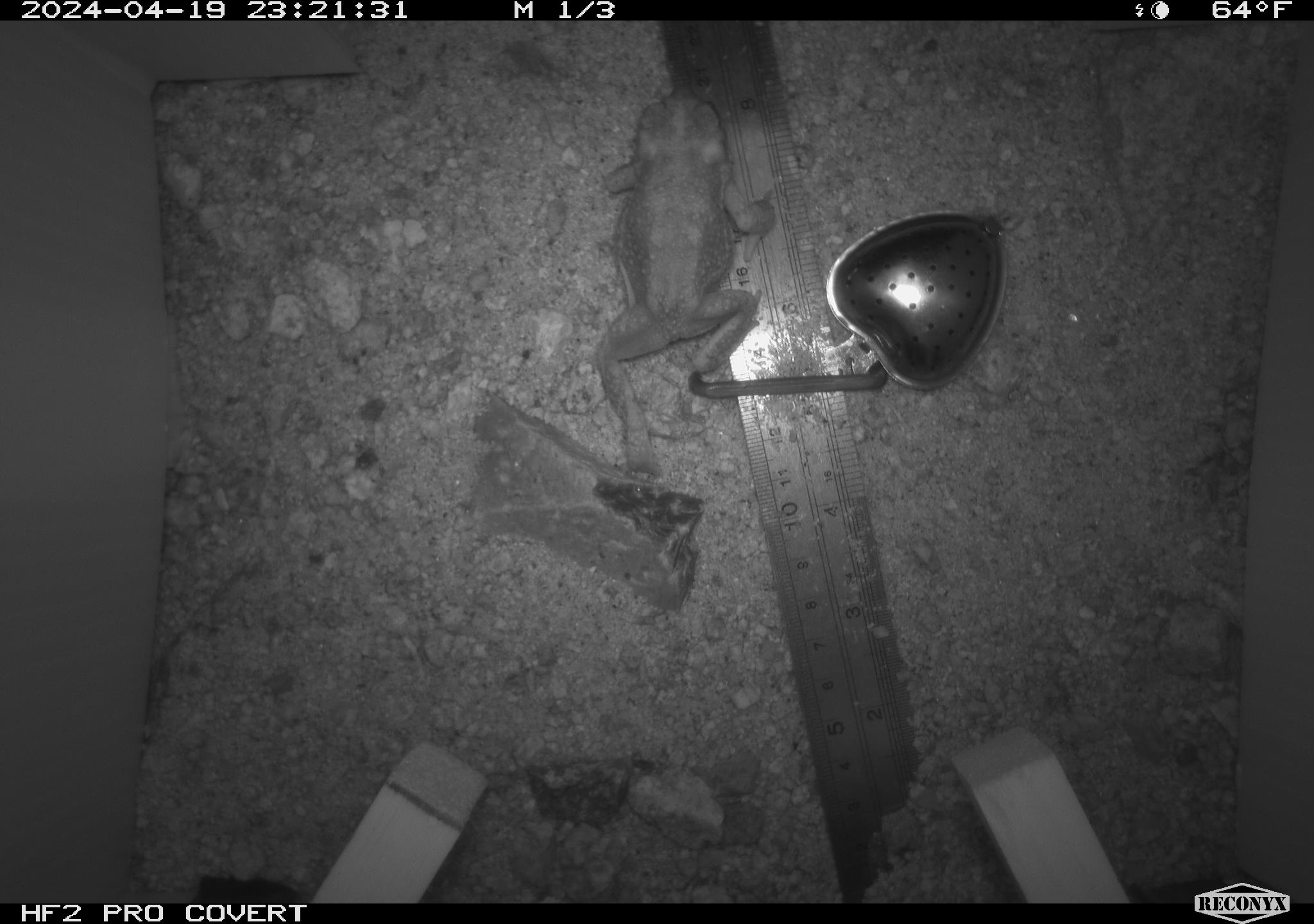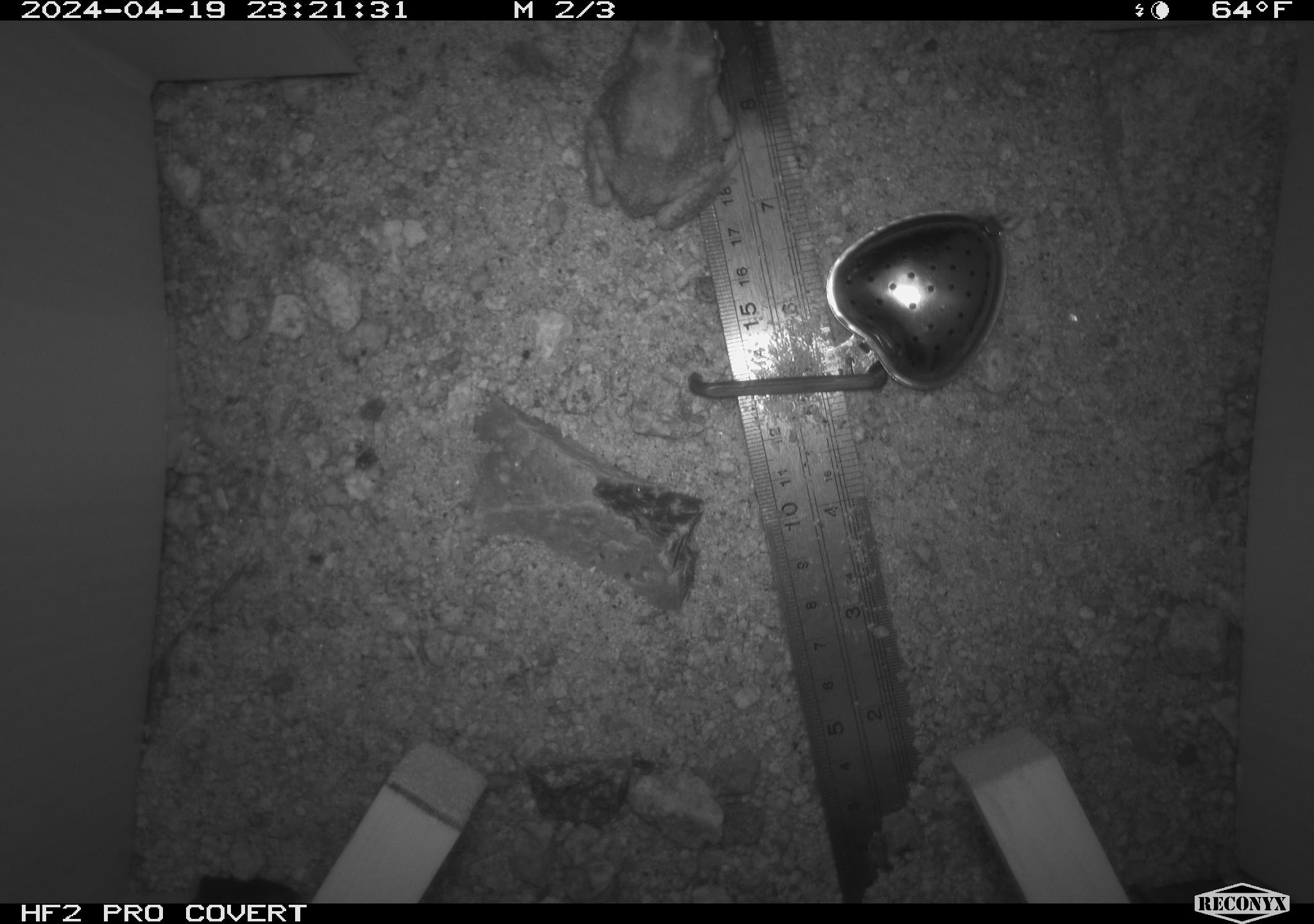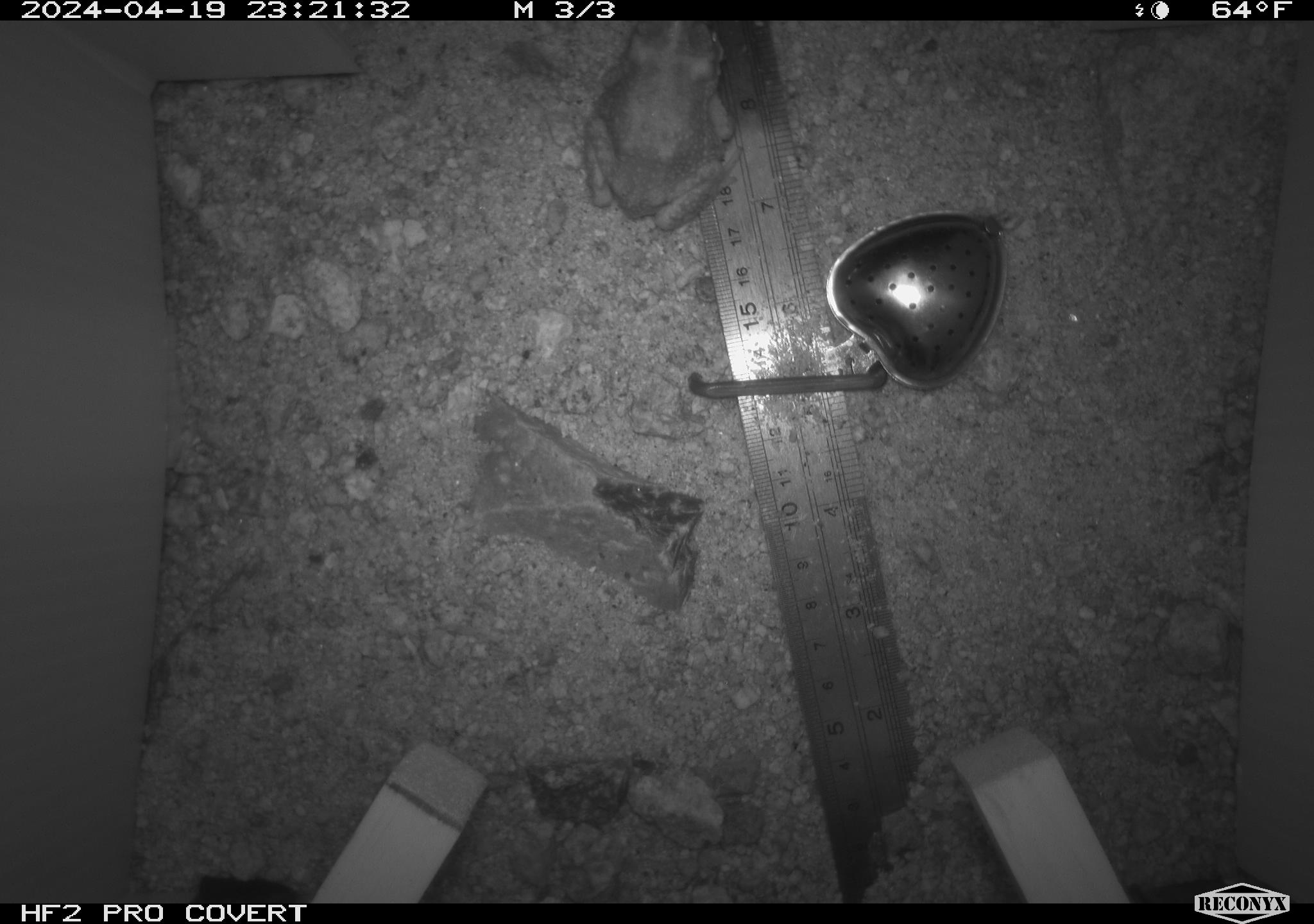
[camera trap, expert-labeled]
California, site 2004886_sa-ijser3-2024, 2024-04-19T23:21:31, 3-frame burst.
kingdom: Animalia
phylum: Chordata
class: Amphibia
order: Anura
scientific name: Anura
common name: frogs